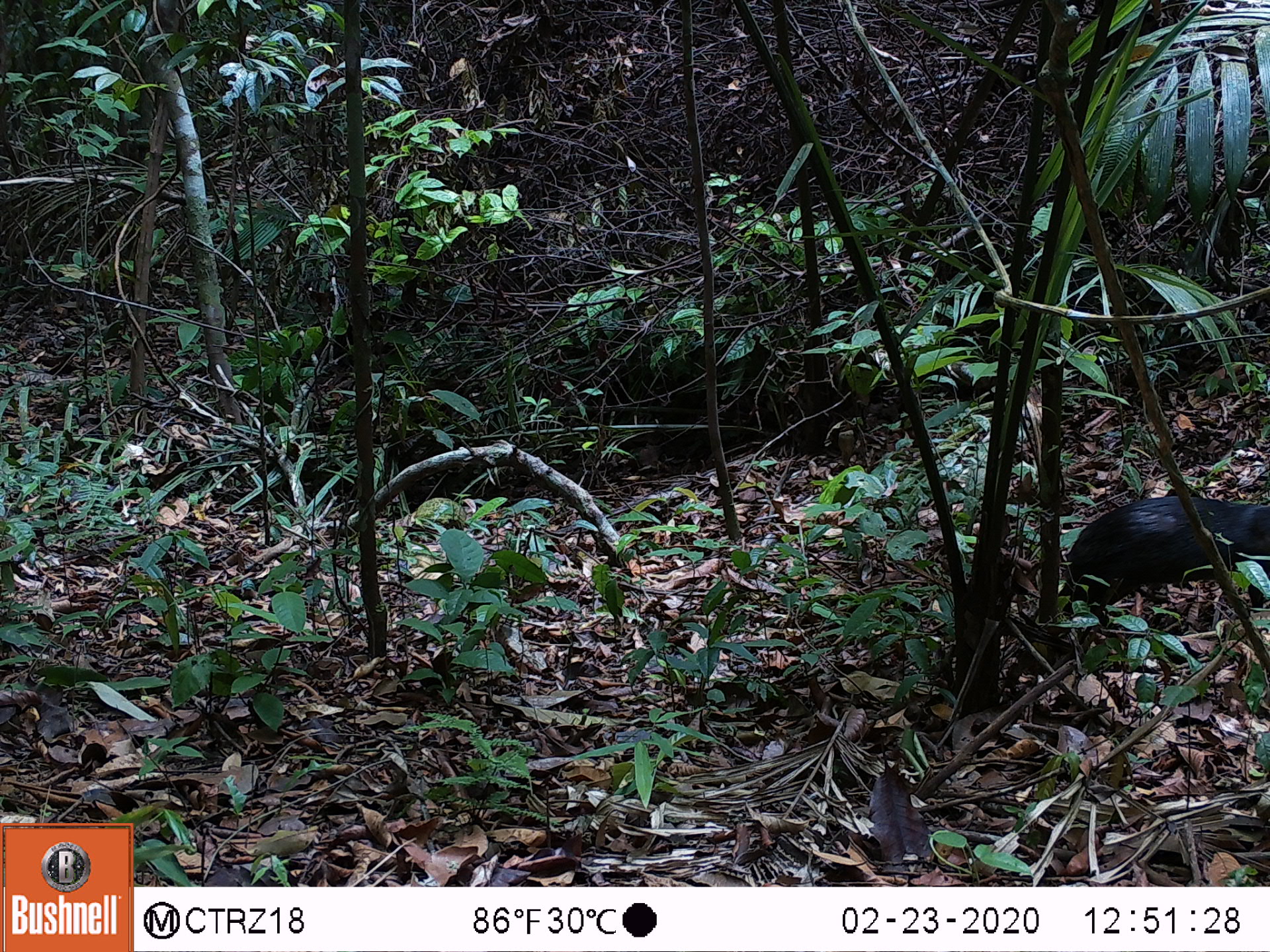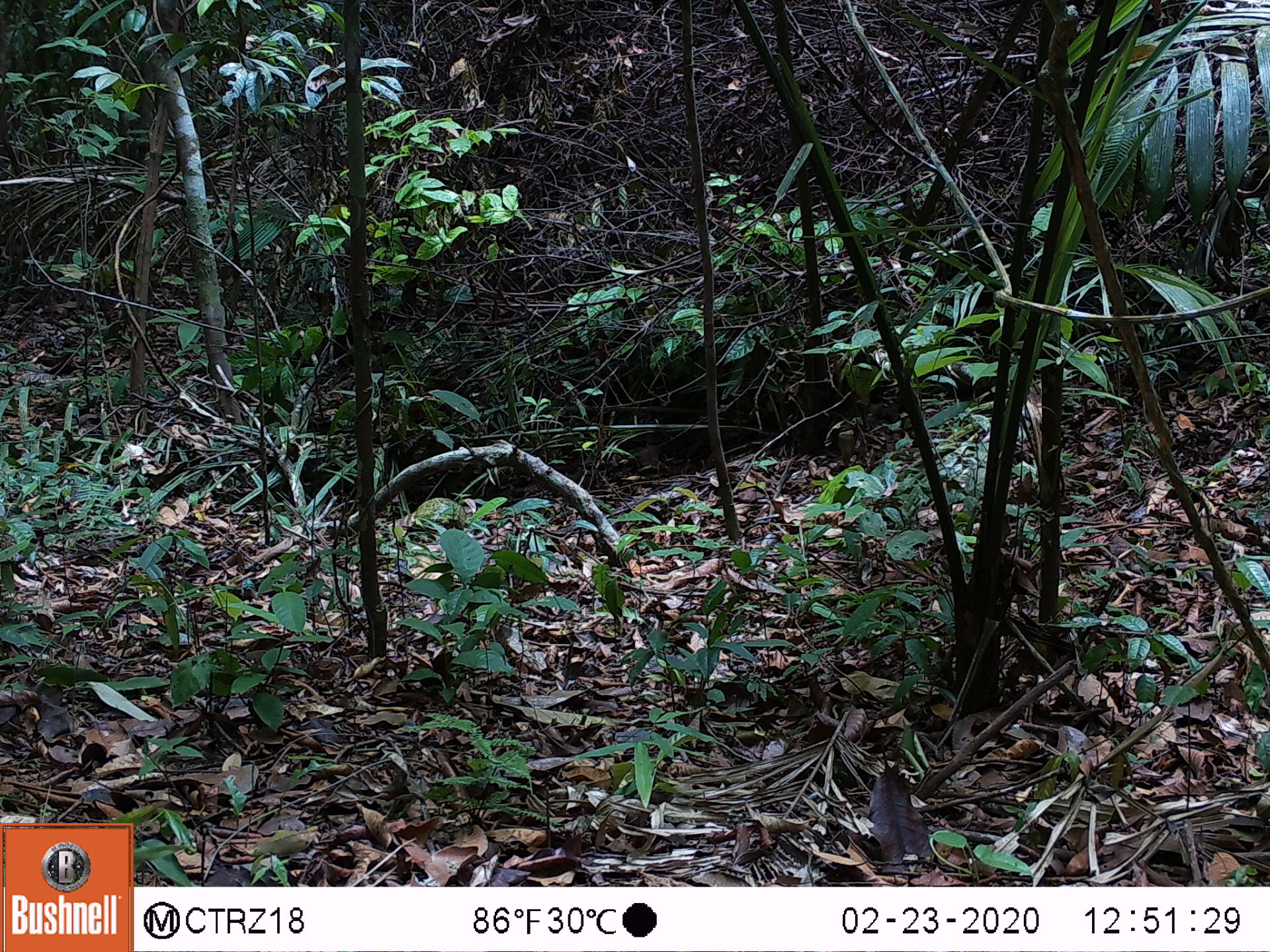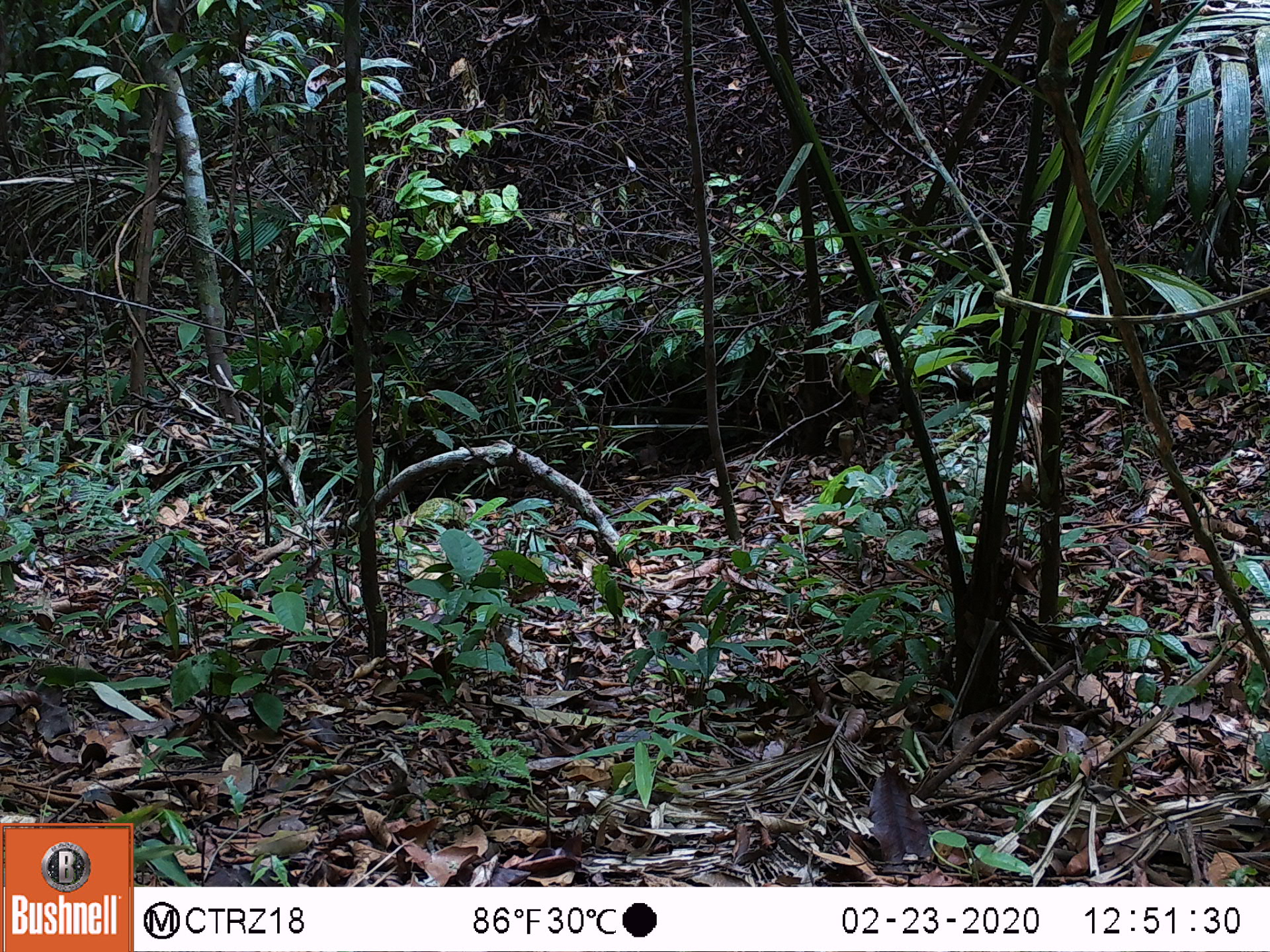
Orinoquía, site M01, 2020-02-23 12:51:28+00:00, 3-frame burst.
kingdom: Animalia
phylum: Chordata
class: Mammalia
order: Rodentia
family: Dasyproctidae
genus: Dasyprocta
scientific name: Dasyprocta fuliginosa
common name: black agouti